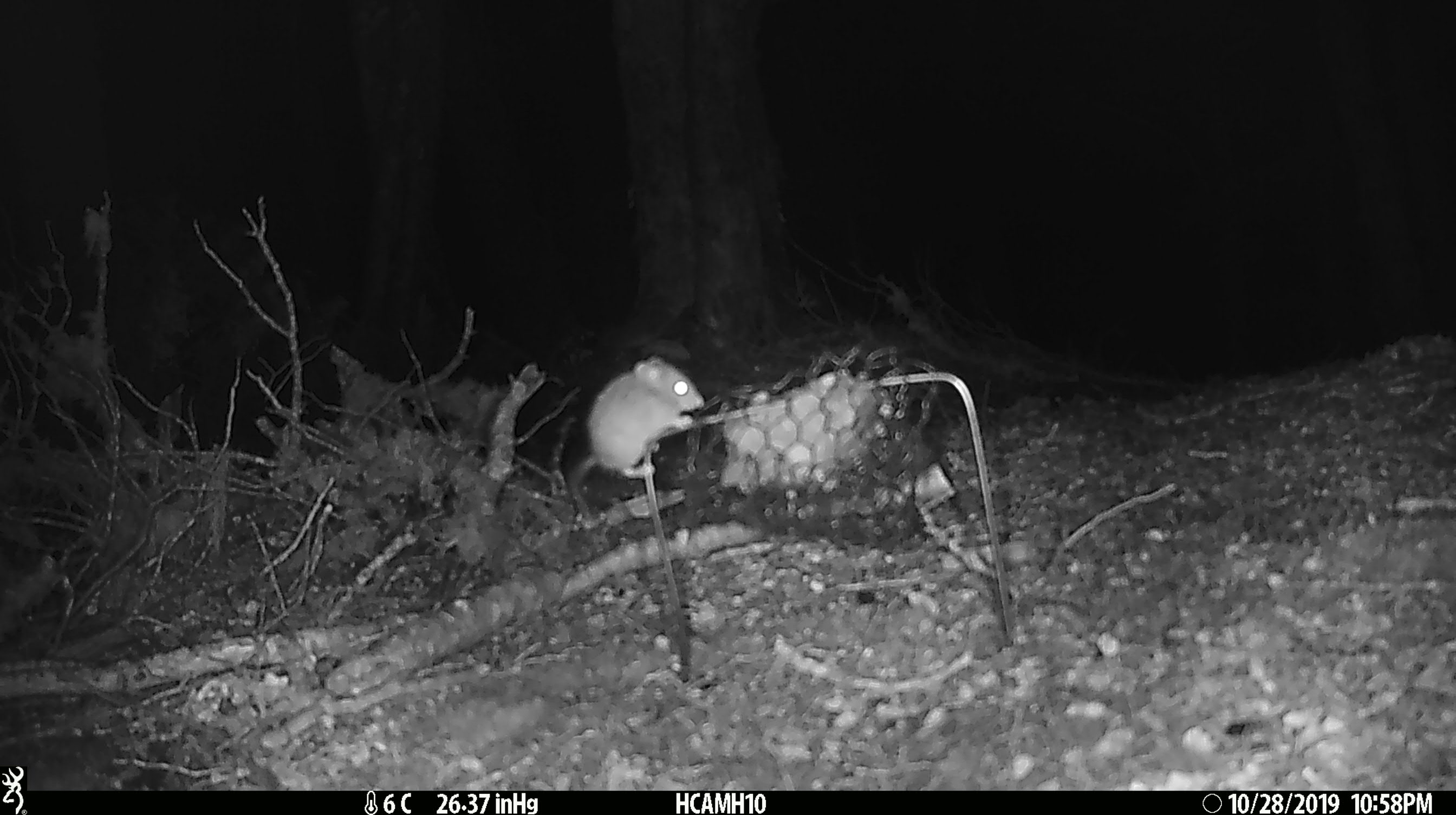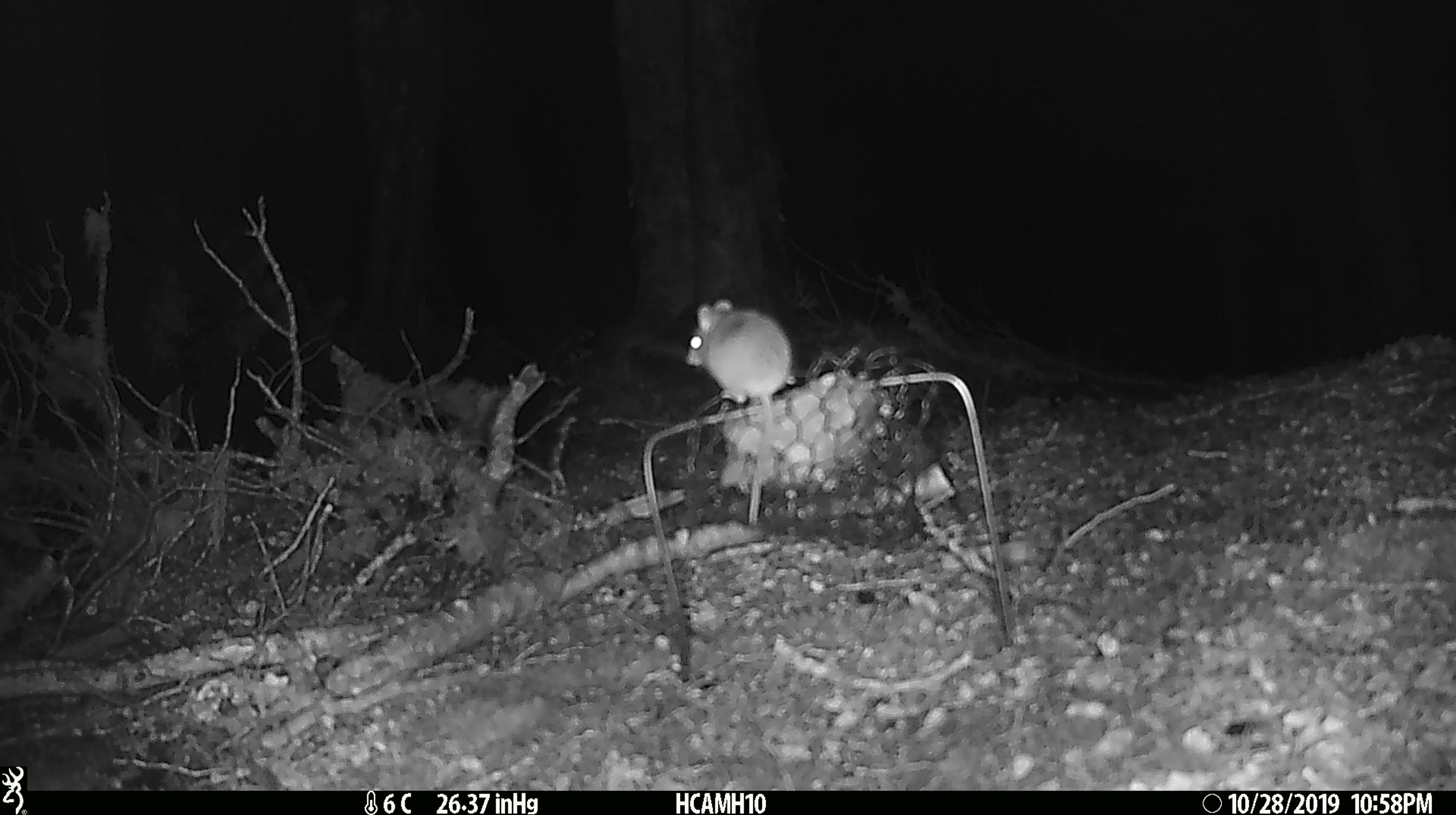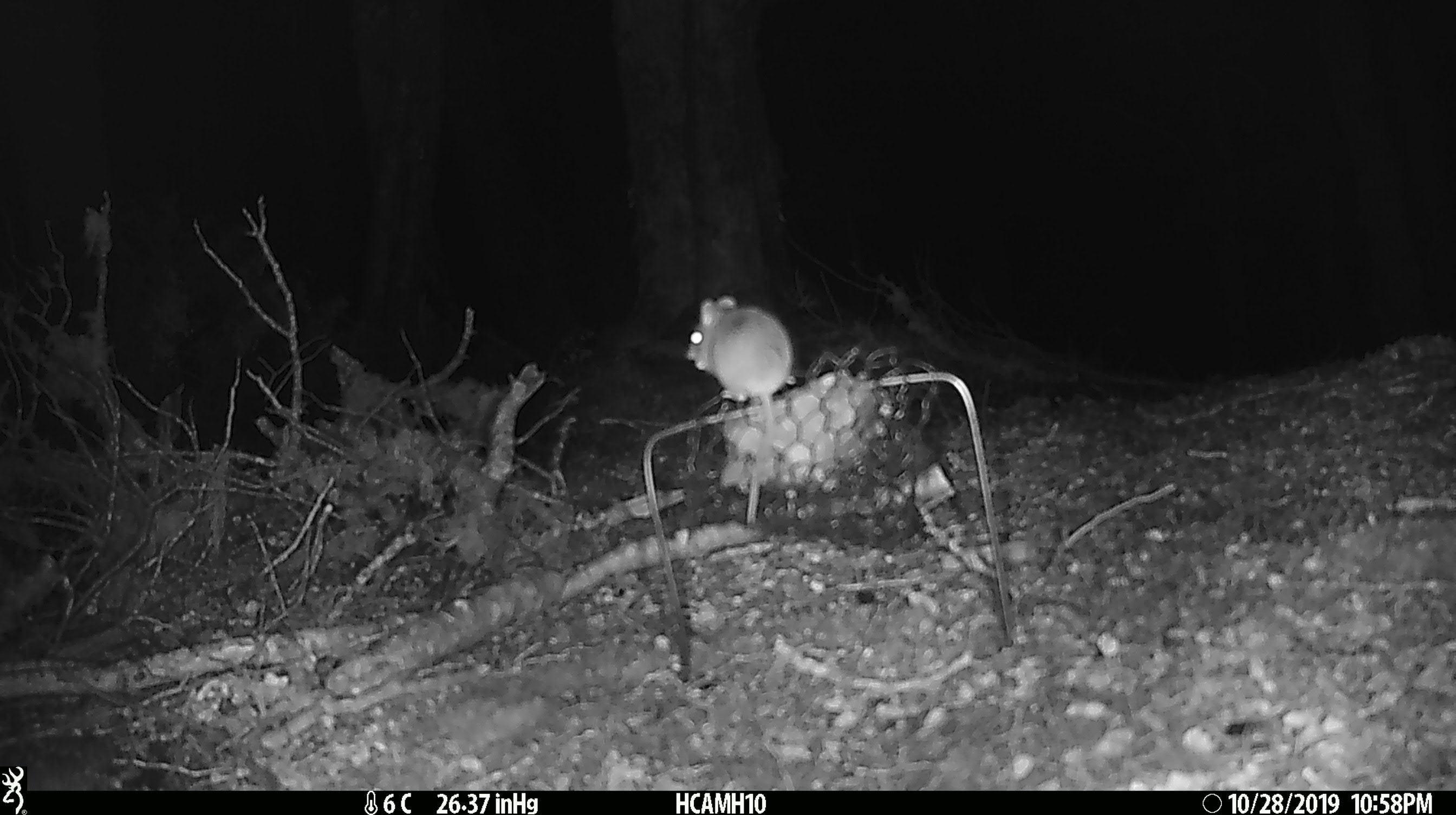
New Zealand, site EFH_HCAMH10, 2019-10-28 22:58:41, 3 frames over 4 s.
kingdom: Animalia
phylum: Chordata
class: Mammalia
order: Rodentia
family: Muridae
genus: Mus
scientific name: Mus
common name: mouse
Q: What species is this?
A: Mouse (Mus).